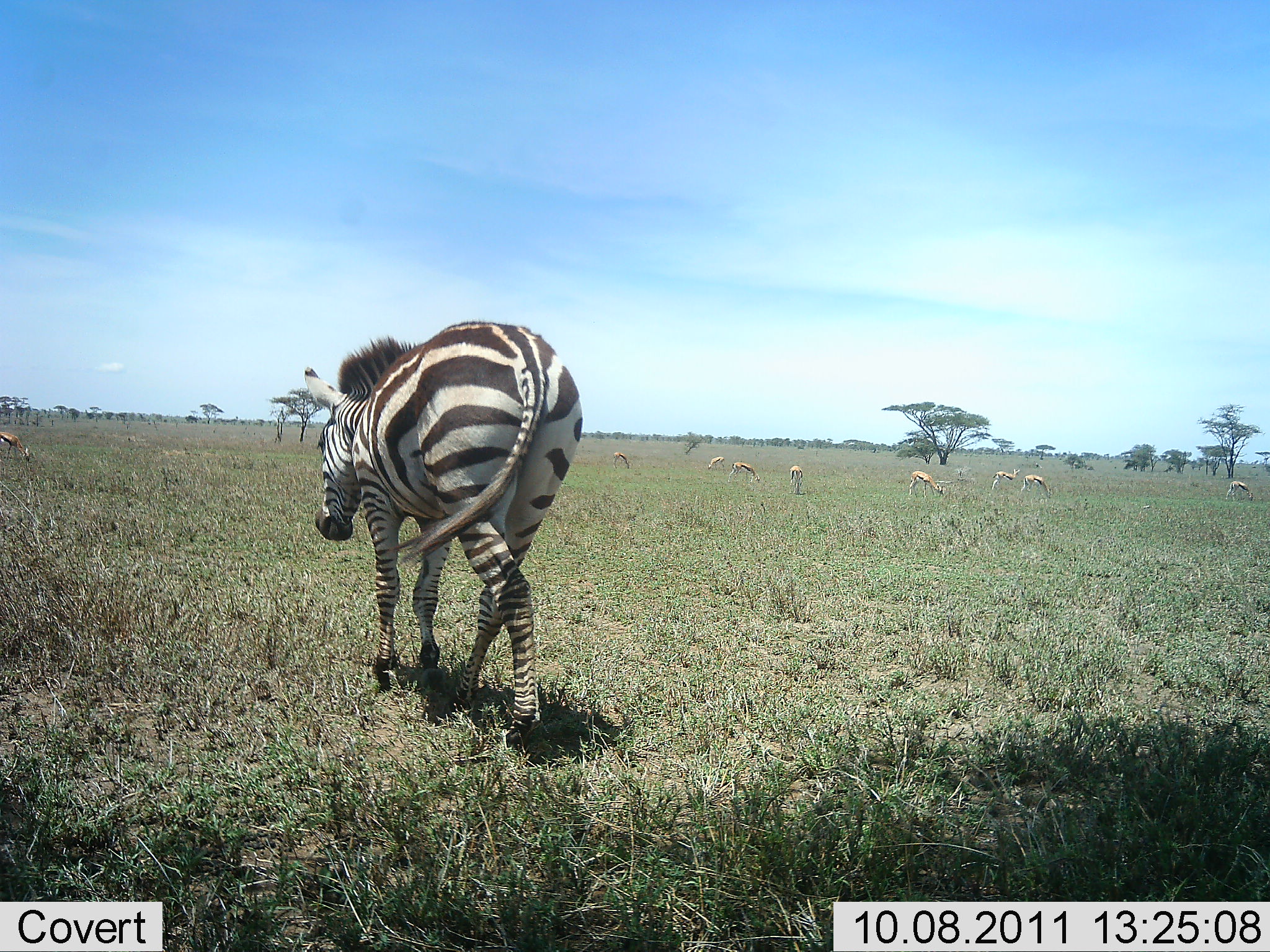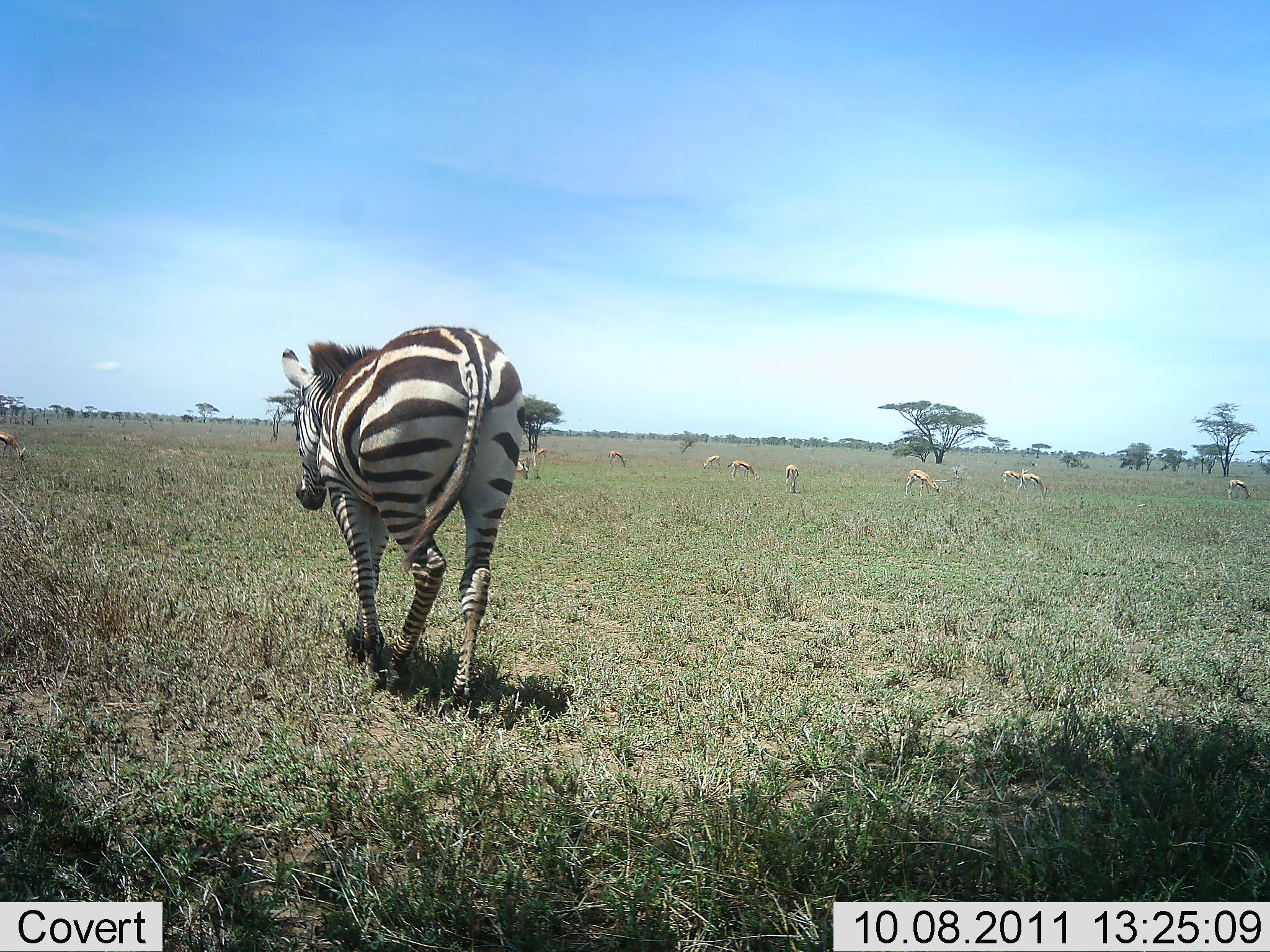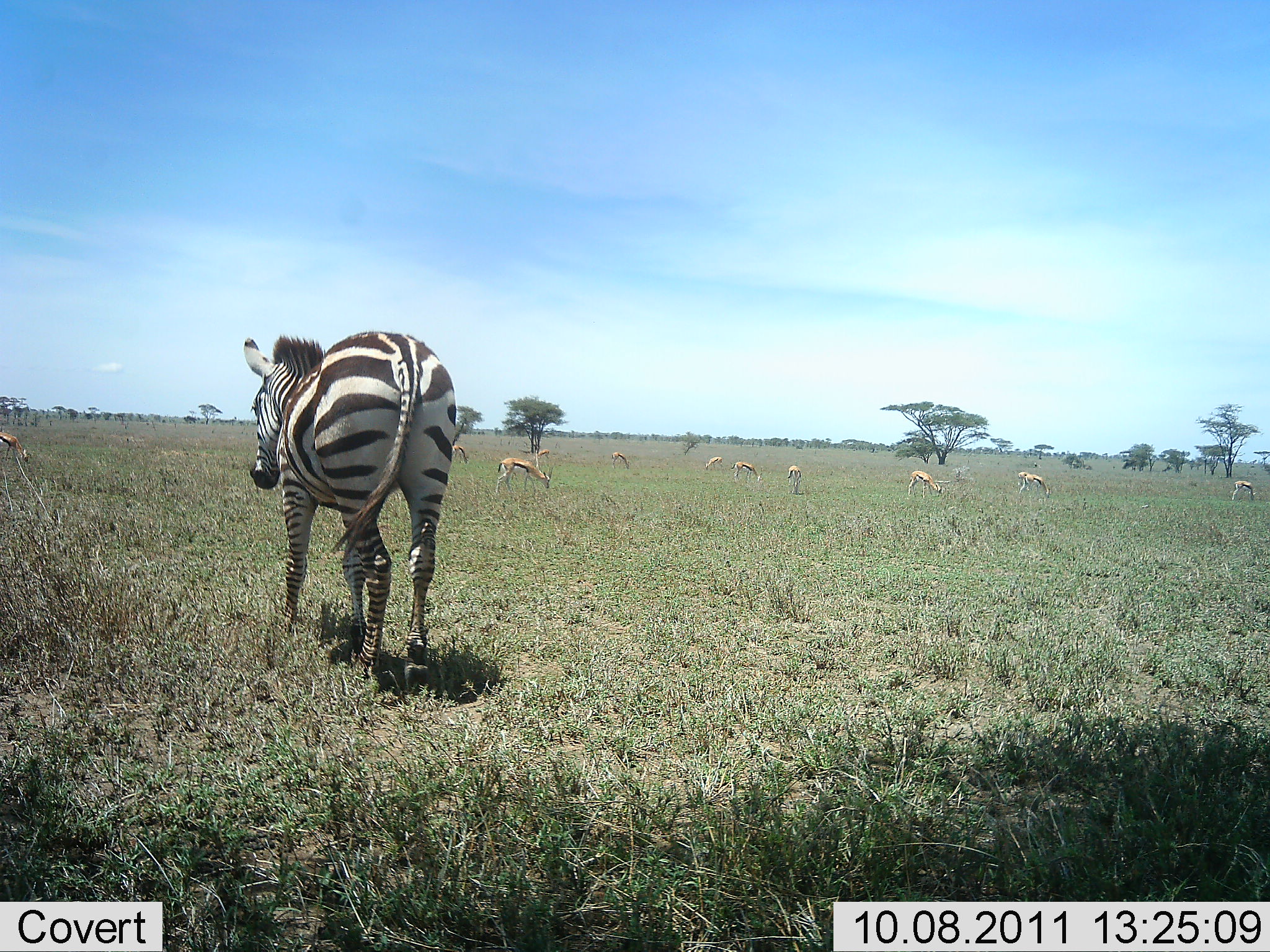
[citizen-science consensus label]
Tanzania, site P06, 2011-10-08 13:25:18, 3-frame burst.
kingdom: Animalia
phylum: Chordata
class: Mammalia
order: Artiodactyla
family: Bovidae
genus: Eudorcas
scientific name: Eudorcas thomsonii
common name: thomson's gazelle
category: gazellethomsons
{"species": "gazellethomsons (thomson's gazelle) (Eudorcas thomsonii)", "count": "11-50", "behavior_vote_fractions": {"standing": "25%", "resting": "0%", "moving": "17%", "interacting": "0%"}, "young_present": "8%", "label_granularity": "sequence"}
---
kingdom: Animalia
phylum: Chordata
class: Mammalia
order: Perissodactyla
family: Equidae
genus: Equus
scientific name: Equus quagga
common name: plains zebra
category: zebra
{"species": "zebra (plains zebra) (Equus quagga)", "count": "1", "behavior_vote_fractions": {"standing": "0%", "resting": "0%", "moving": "100%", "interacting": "0%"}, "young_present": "0%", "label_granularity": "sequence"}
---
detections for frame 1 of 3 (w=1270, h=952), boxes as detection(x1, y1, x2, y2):
animal: detection(303, 319, 583, 747); detection(908, 471, 945, 498); detection(0, 432, 29, 462); detection(1020, 474, 1052, 499); detection(728, 462, 761, 485); detection(991, 468, 1020, 491); detection(1225, 481, 1254, 502); detection(789, 465, 803, 494); detection(613, 452, 630, 470); detection(707, 456, 725, 471)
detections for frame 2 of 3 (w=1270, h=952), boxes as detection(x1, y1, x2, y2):
animal: detection(283, 303, 528, 688); detection(905, 469, 941, 496); detection(1016, 473, 1051, 498); detection(0, 431, 29, 461); detection(727, 460, 760, 483); detection(999, 468, 1028, 489); detection(1225, 481, 1254, 502); detection(786, 464, 800, 493); detection(608, 451, 628, 469); detection(703, 455, 722, 470); detection(533, 447, 548, 461)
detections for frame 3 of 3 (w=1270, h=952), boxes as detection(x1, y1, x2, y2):
animal: detection(242, 332, 458, 694); detection(495, 458, 553, 496); detection(907, 471, 943, 498); detection(1017, 474, 1052, 498); detection(730, 460, 763, 484); detection(0, 432, 28, 460); detection(1231, 480, 1257, 501); detection(787, 464, 802, 493); detection(452, 445, 470, 466); detection(611, 452, 630, 471); detection(1018, 469, 1043, 483); detection(705, 456, 723, 471); detection(536, 449, 550, 459)